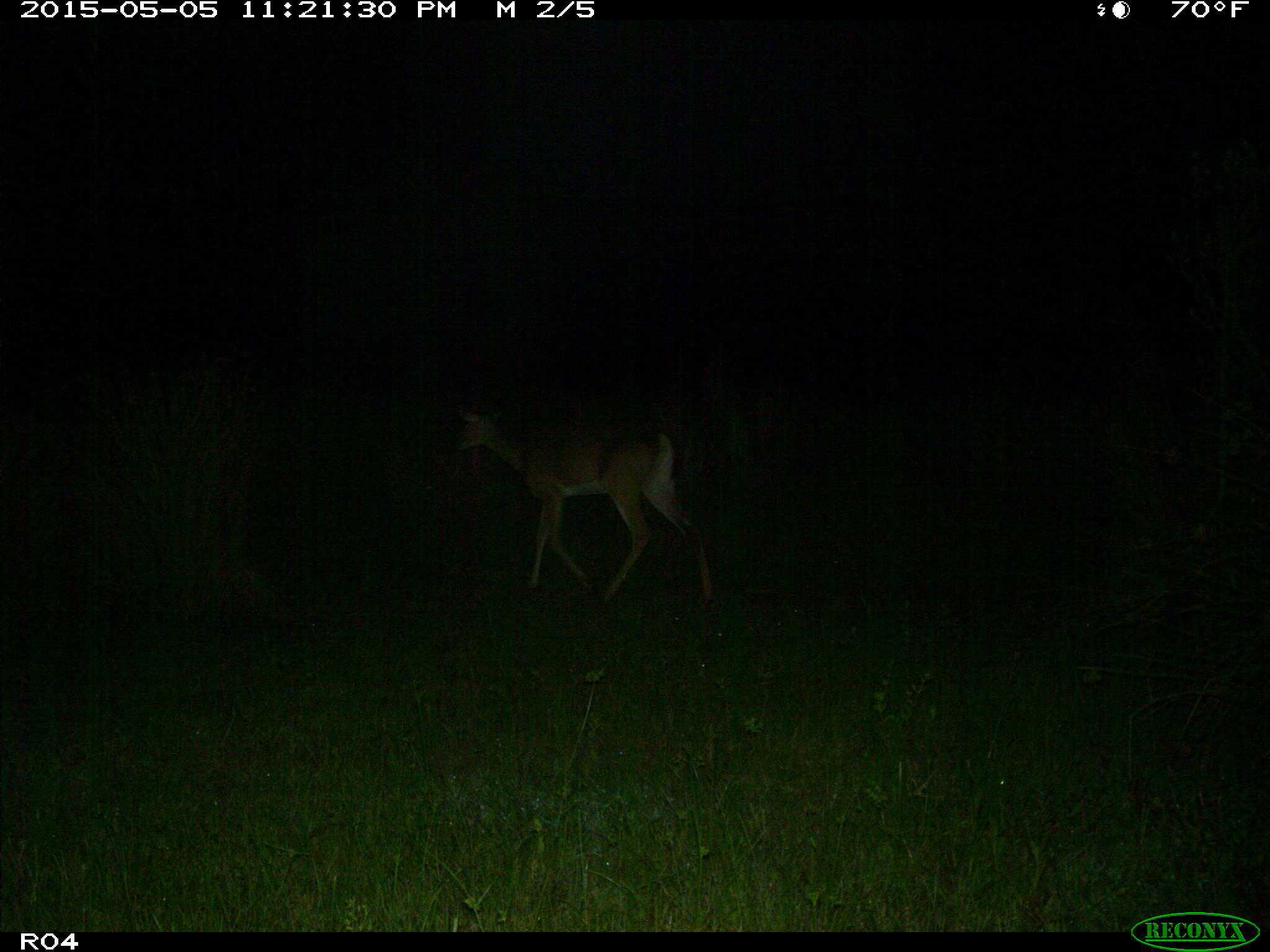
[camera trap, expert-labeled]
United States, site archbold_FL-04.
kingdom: Animalia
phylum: Chordata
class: Mammalia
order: Artiodactyla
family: Cervidae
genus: Odocoileus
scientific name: Odocoileus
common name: deer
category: unidentified deer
Unidentified deer (deer) (Odocoileus).